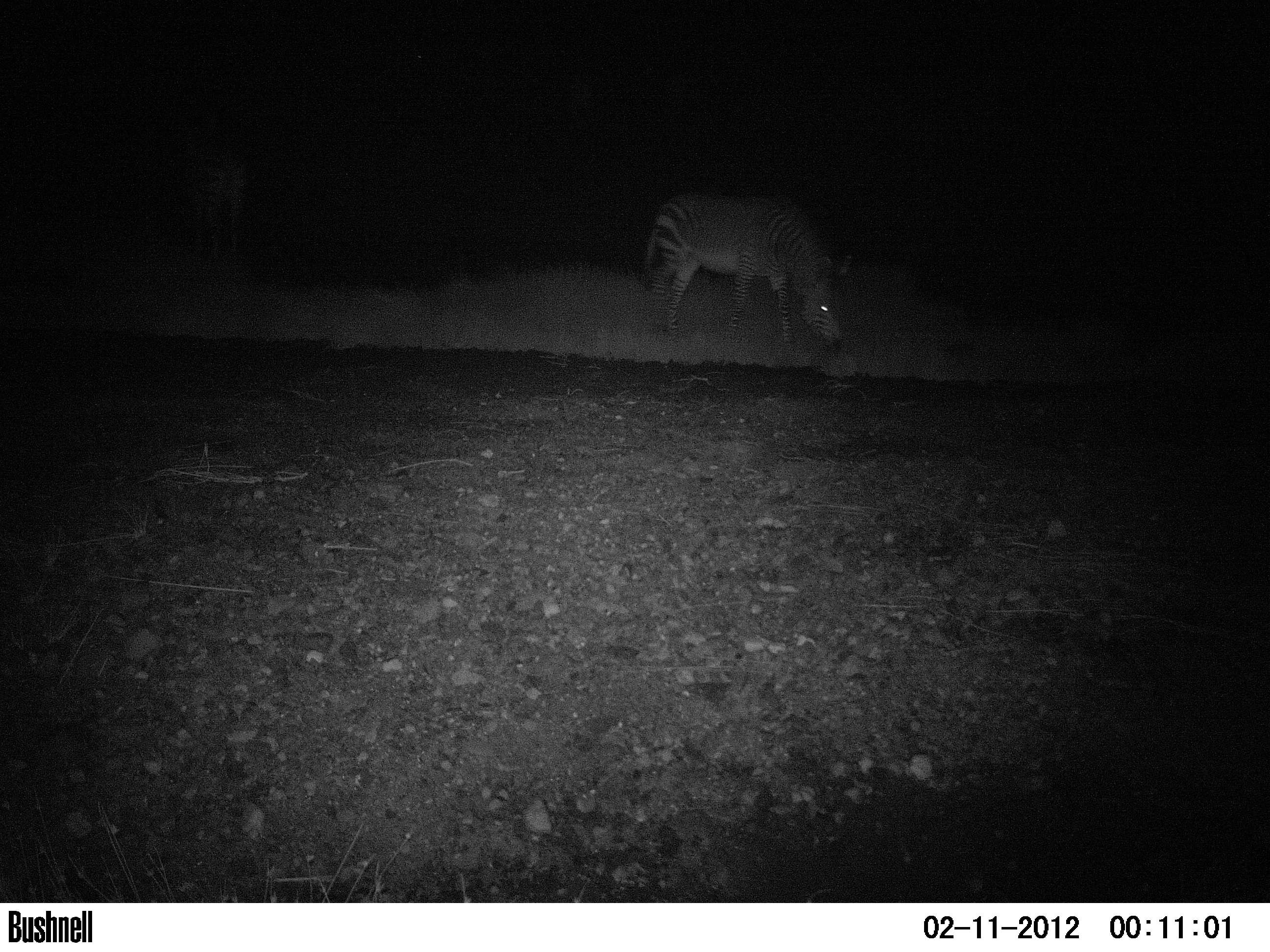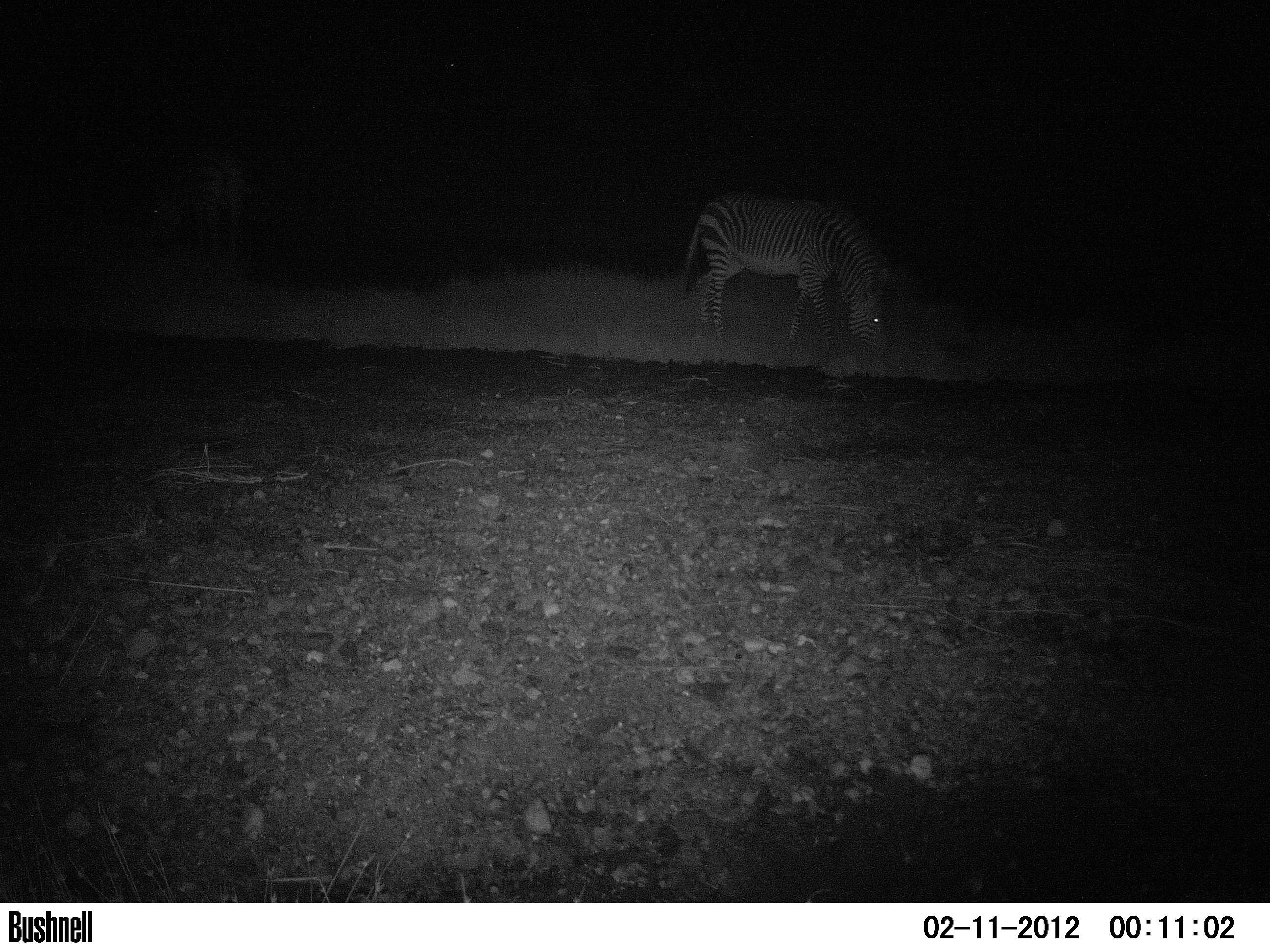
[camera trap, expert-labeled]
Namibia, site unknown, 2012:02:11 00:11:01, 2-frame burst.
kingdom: Animalia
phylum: Chordata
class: Mammalia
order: Perissodactyla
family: Equidae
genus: Equus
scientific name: Equus zebra hartmannae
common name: hartmann's mountain zebra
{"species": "Equus zebra hartmannae (hartmann's mountain zebra)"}